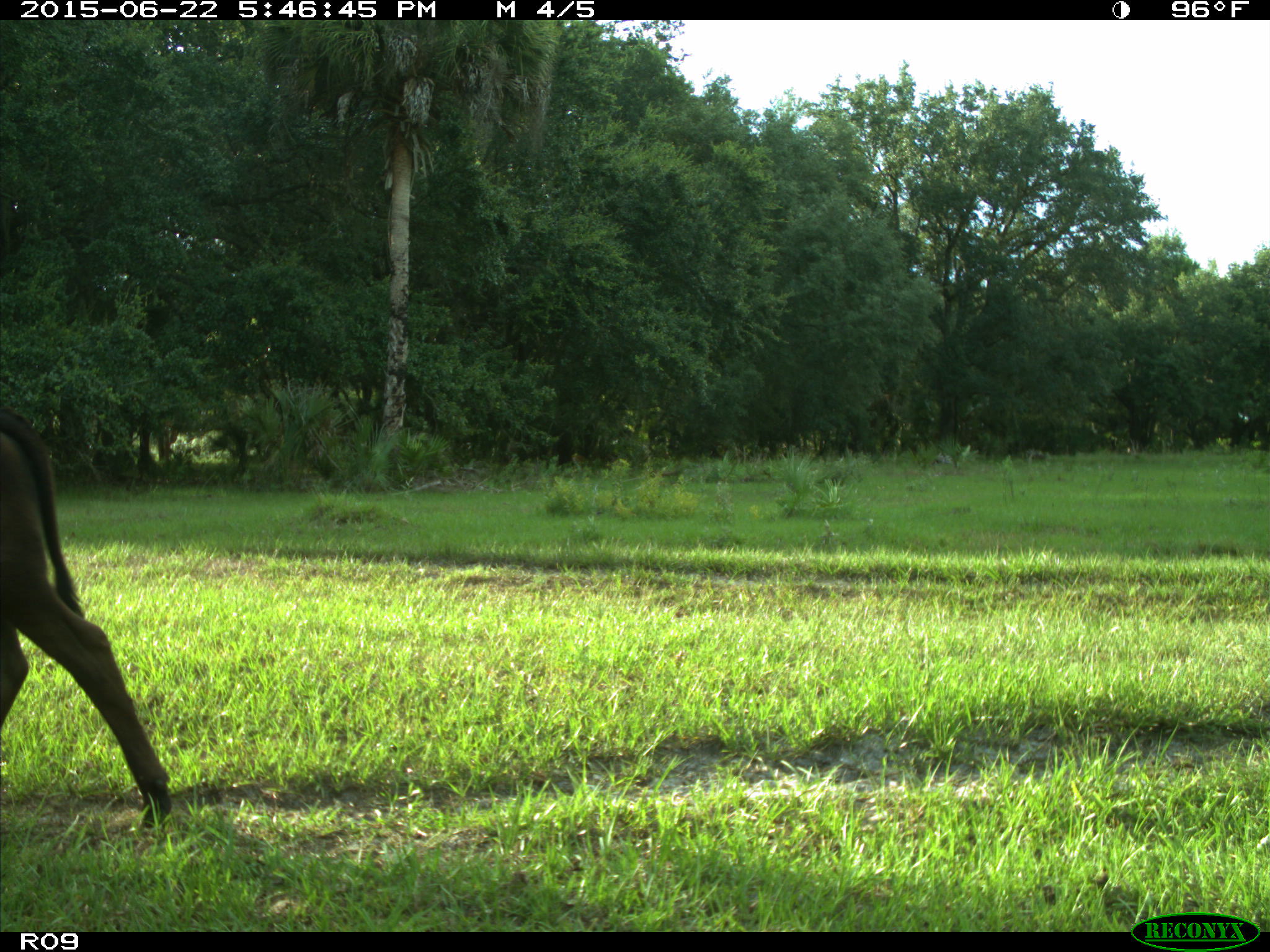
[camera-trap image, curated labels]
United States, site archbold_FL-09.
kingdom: Animalia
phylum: Chordata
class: Mammalia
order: Artiodactyla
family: Bovidae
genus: Bos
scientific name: Bos taurus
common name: domestic cow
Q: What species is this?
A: Bos taurus (domestic cow).